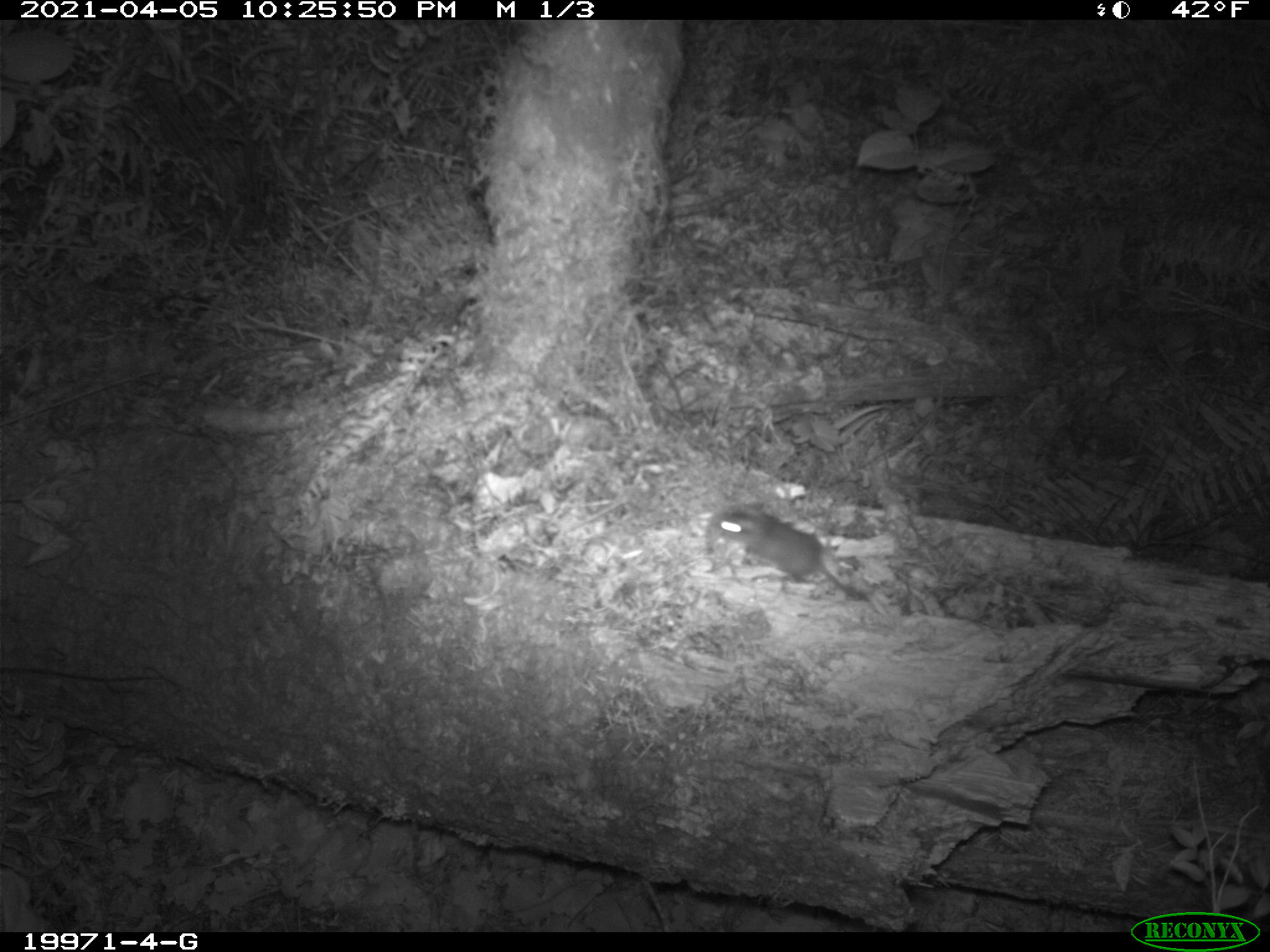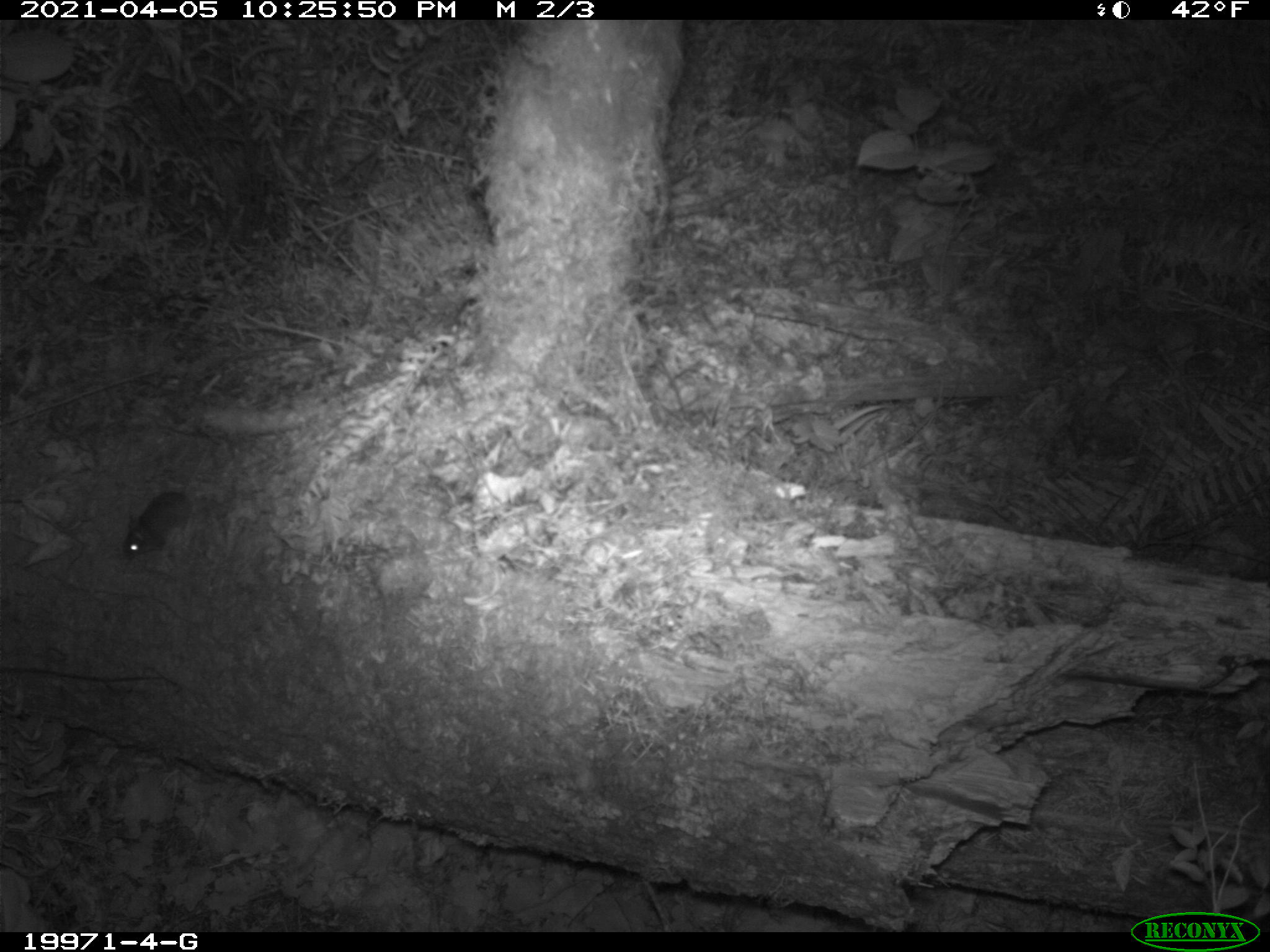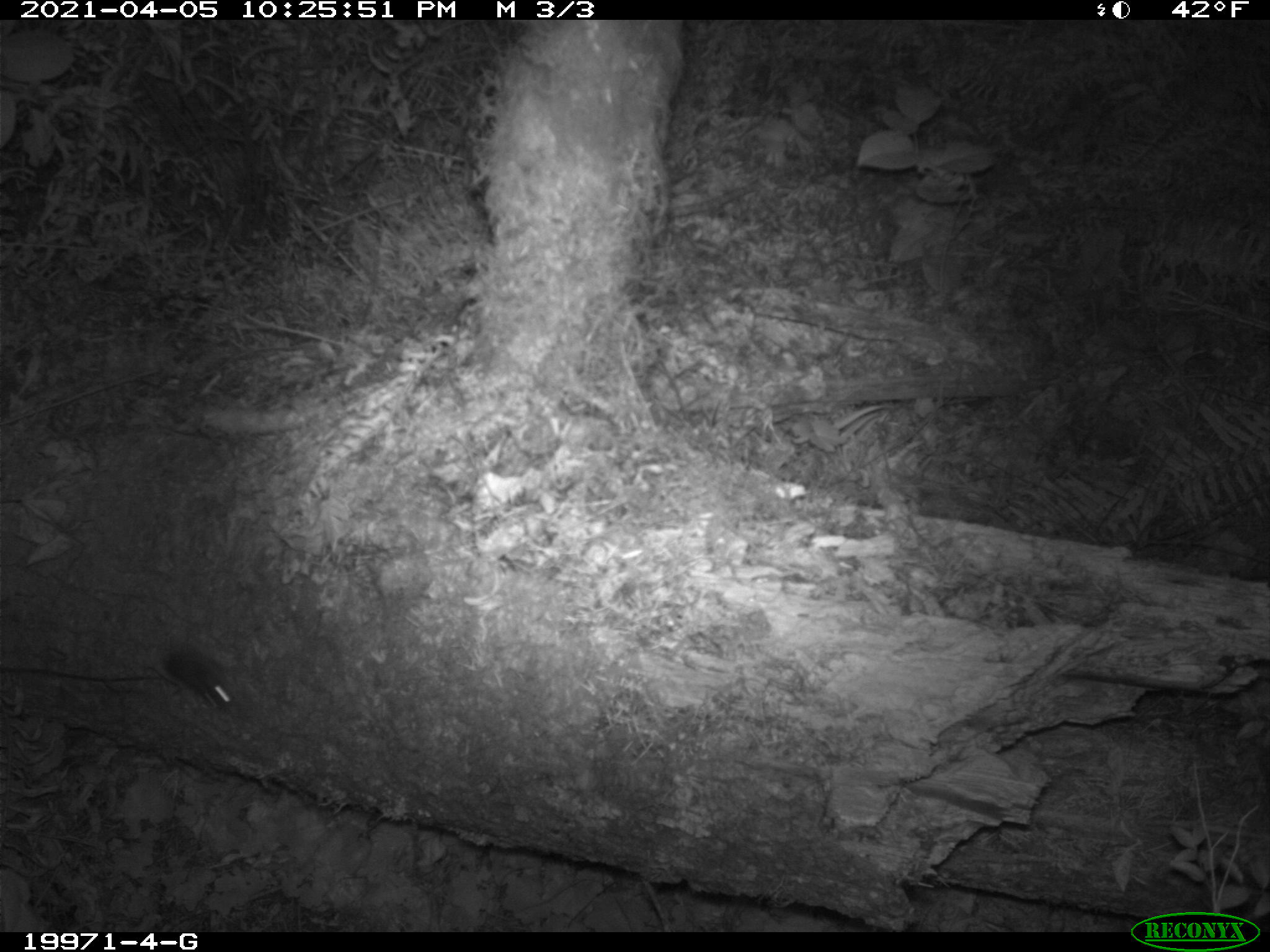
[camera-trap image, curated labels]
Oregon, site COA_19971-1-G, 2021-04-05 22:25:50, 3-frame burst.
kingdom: Animalia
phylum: Chordata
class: Mammalia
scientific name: Mammalia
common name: small mammal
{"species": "small mammal (Mammalia)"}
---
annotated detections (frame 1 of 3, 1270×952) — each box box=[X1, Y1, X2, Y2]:
small mammal: box=[678, 464, 911, 638]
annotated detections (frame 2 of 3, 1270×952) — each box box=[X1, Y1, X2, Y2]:
small mammal: box=[90, 445, 258, 572]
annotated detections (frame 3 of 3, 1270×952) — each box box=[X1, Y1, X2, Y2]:
small mammal: box=[124, 608, 279, 738]